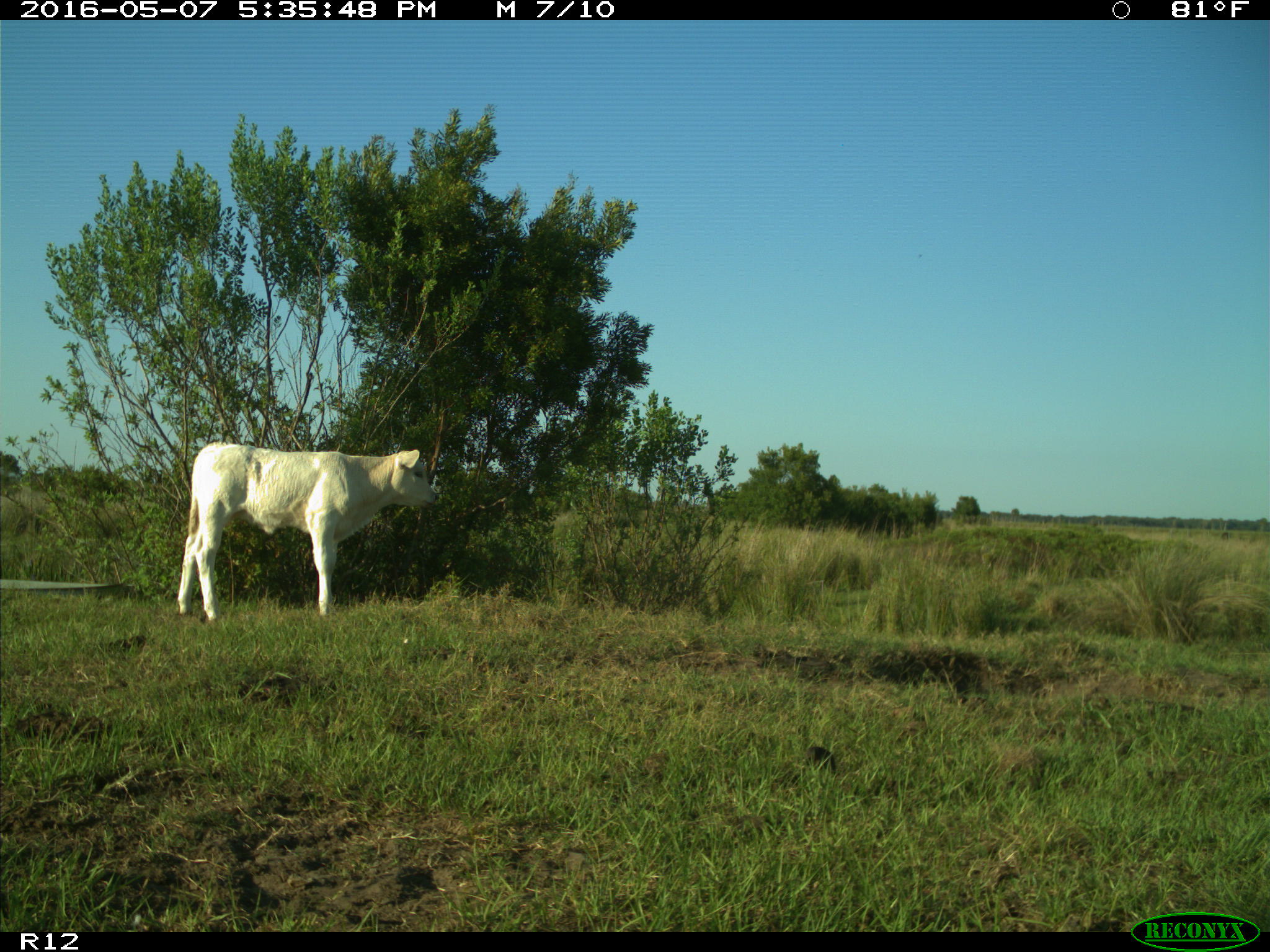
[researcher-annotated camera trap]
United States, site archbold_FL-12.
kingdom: Animalia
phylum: Chordata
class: Mammalia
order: Artiodactyla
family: Bovidae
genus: Bos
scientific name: Bos taurus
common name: domestic cow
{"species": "Bos taurus (domestic cow)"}